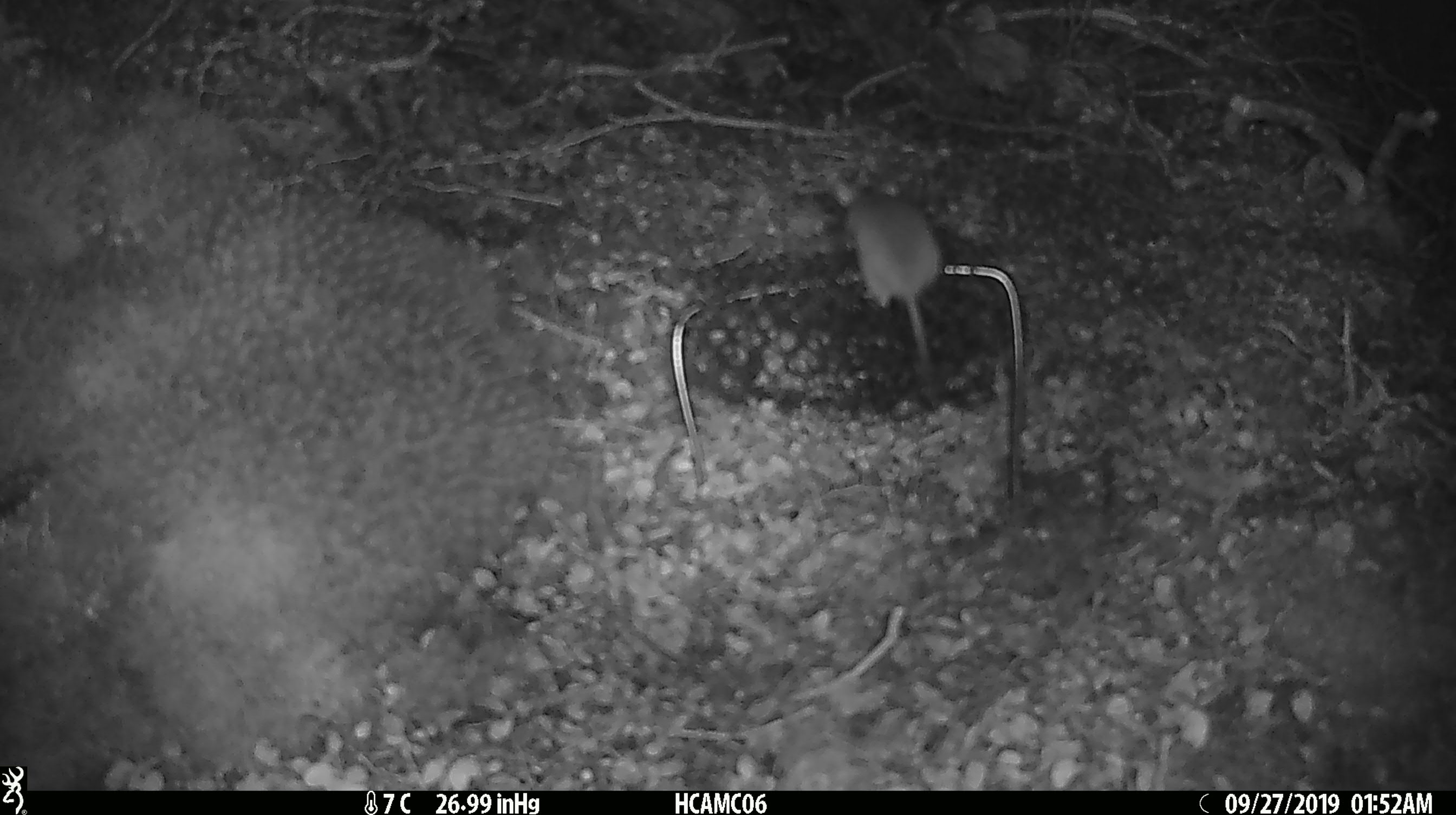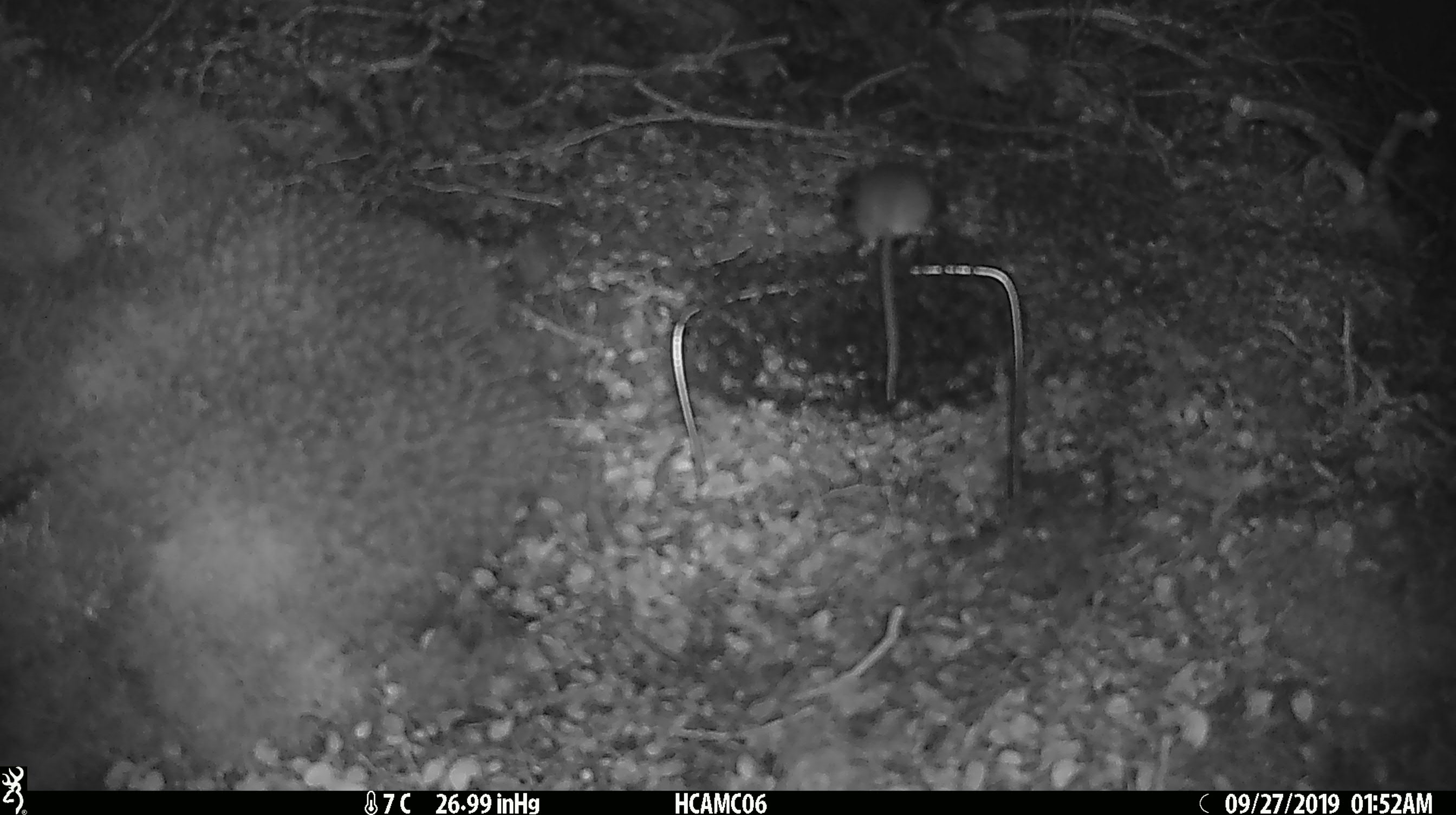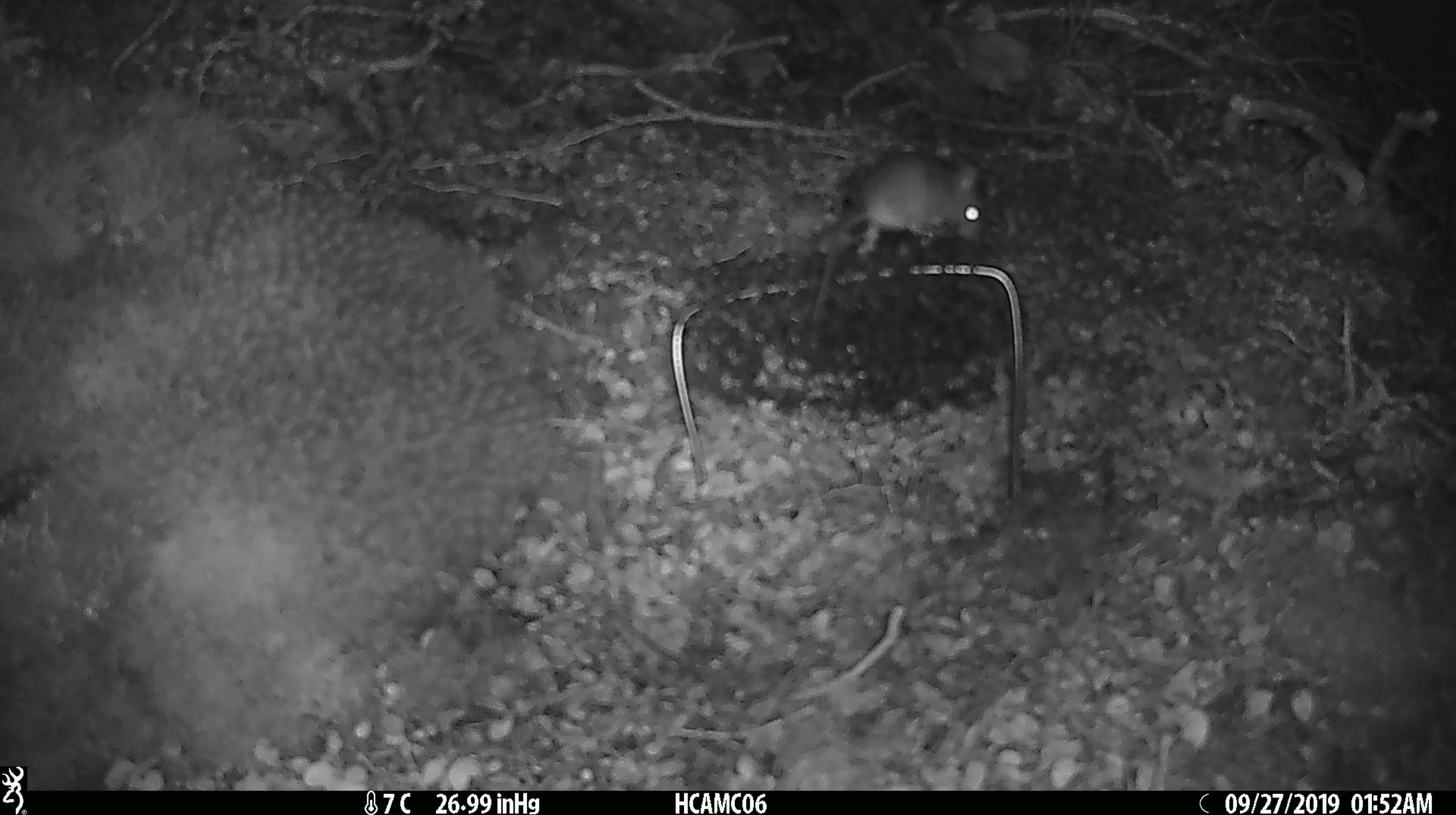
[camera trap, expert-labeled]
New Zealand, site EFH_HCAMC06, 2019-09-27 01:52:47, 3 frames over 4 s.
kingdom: Animalia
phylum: Chordata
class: Mammalia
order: Rodentia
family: Muridae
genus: Mus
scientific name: Mus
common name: mouse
Mouse (Mus).